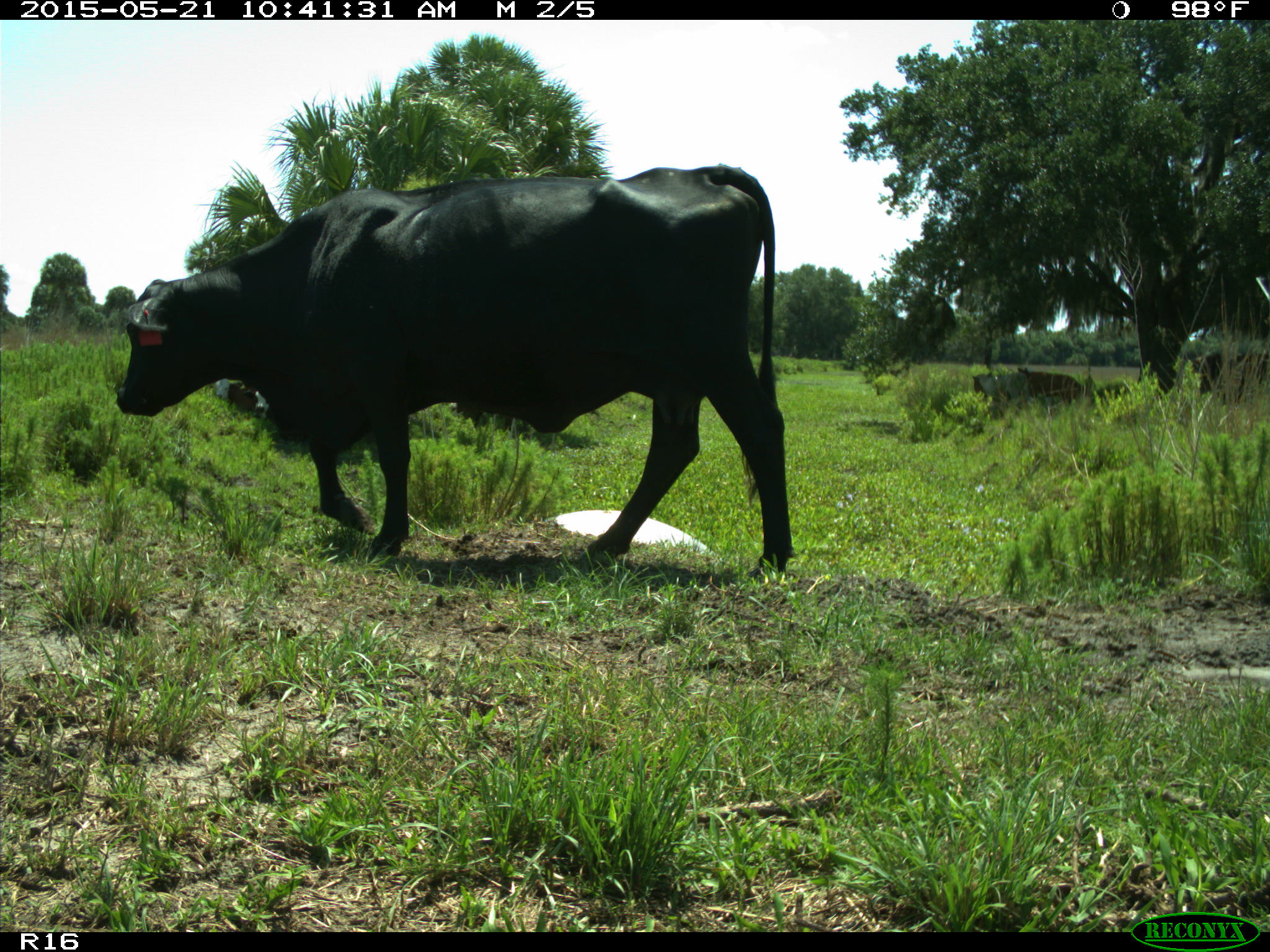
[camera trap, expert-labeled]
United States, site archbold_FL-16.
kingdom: Animalia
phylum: Chordata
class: Mammalia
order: Artiodactyla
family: Bovidae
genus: Bos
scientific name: Bos taurus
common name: domestic cow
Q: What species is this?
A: Bos taurus (domestic cow).